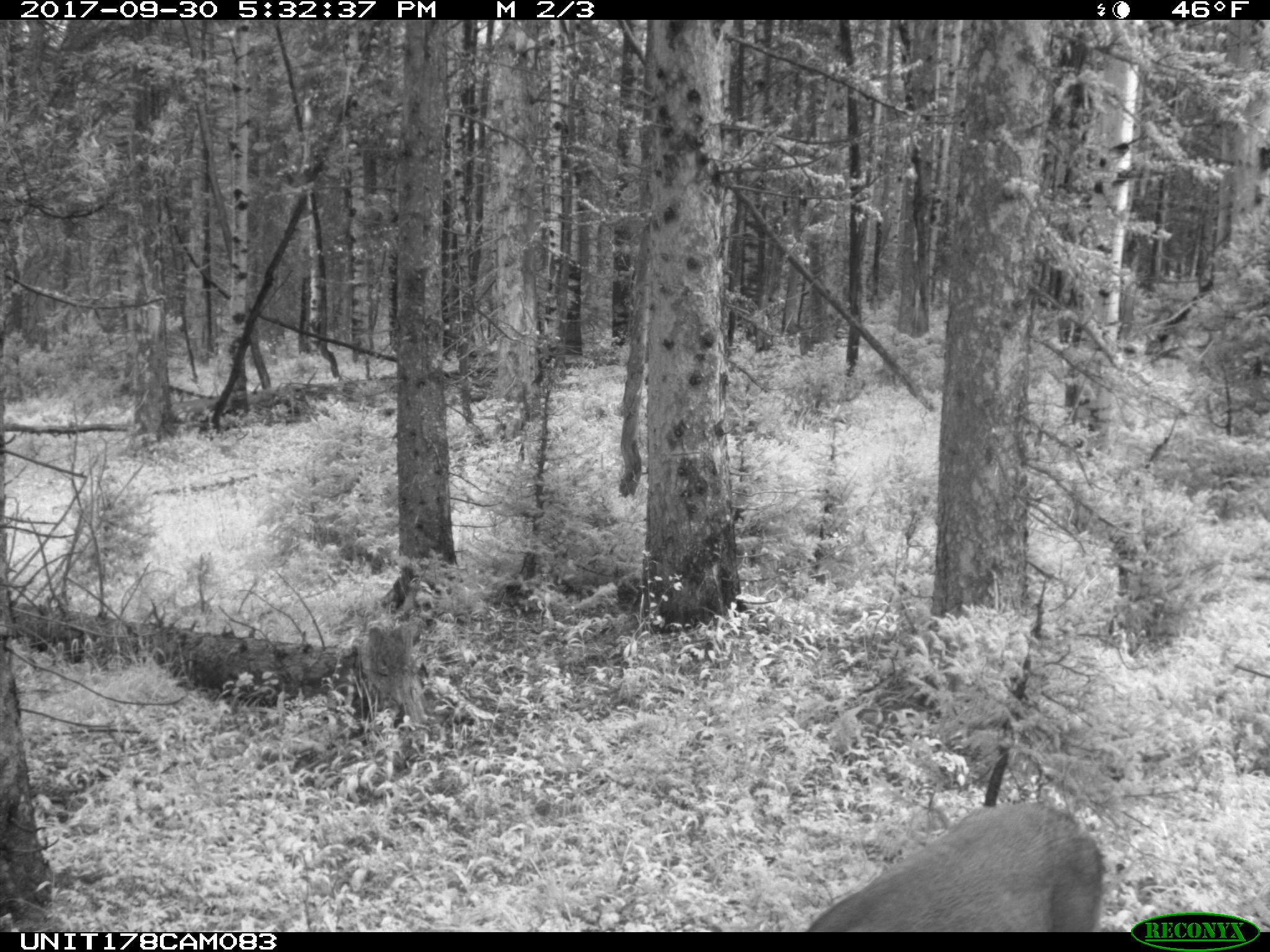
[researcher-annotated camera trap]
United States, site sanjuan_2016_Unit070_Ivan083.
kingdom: Animalia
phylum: Chordata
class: Mammalia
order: Artiodactyla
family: Cervidae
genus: Odocoileus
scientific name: Odocoileus hemionus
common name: mule deer